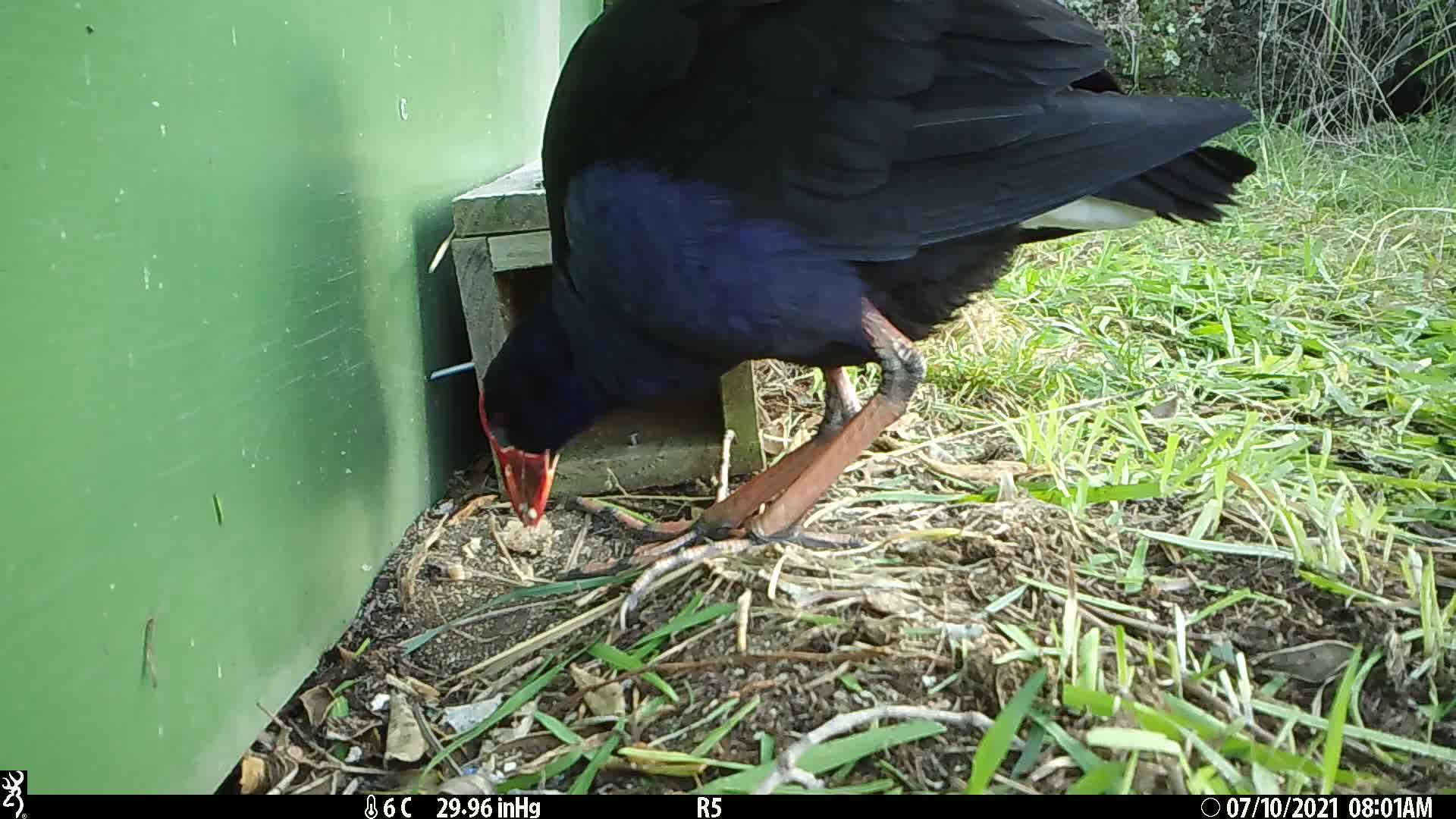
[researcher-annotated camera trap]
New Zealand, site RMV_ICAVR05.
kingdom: Animalia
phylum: Chordata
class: Aves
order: Gruiformes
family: Rallidae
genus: Porphyrio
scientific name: Porphyrio melanotus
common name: australasian swamphen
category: pukeko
Pukeko (australasian swamphen) (Porphyrio melanotus).